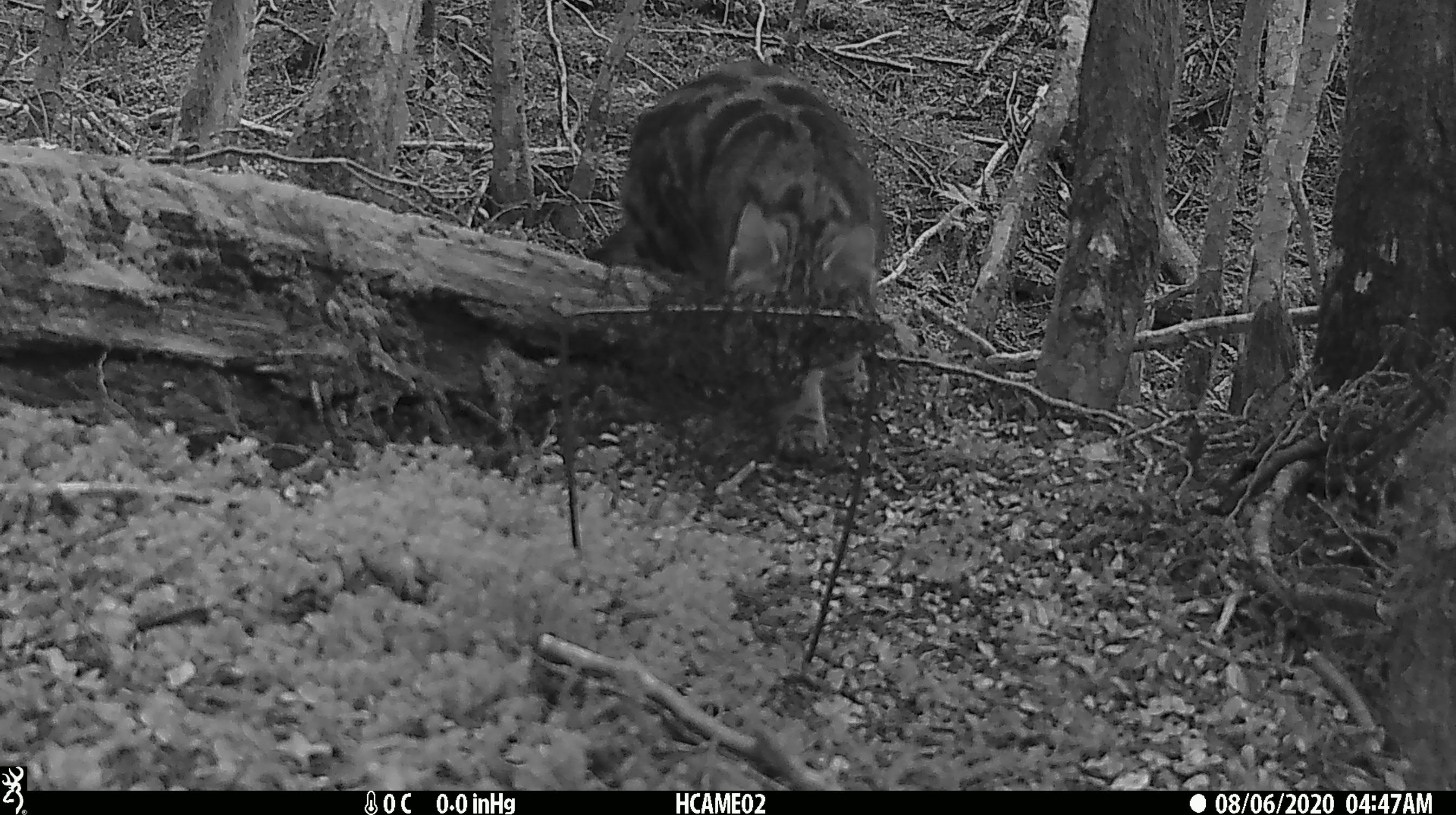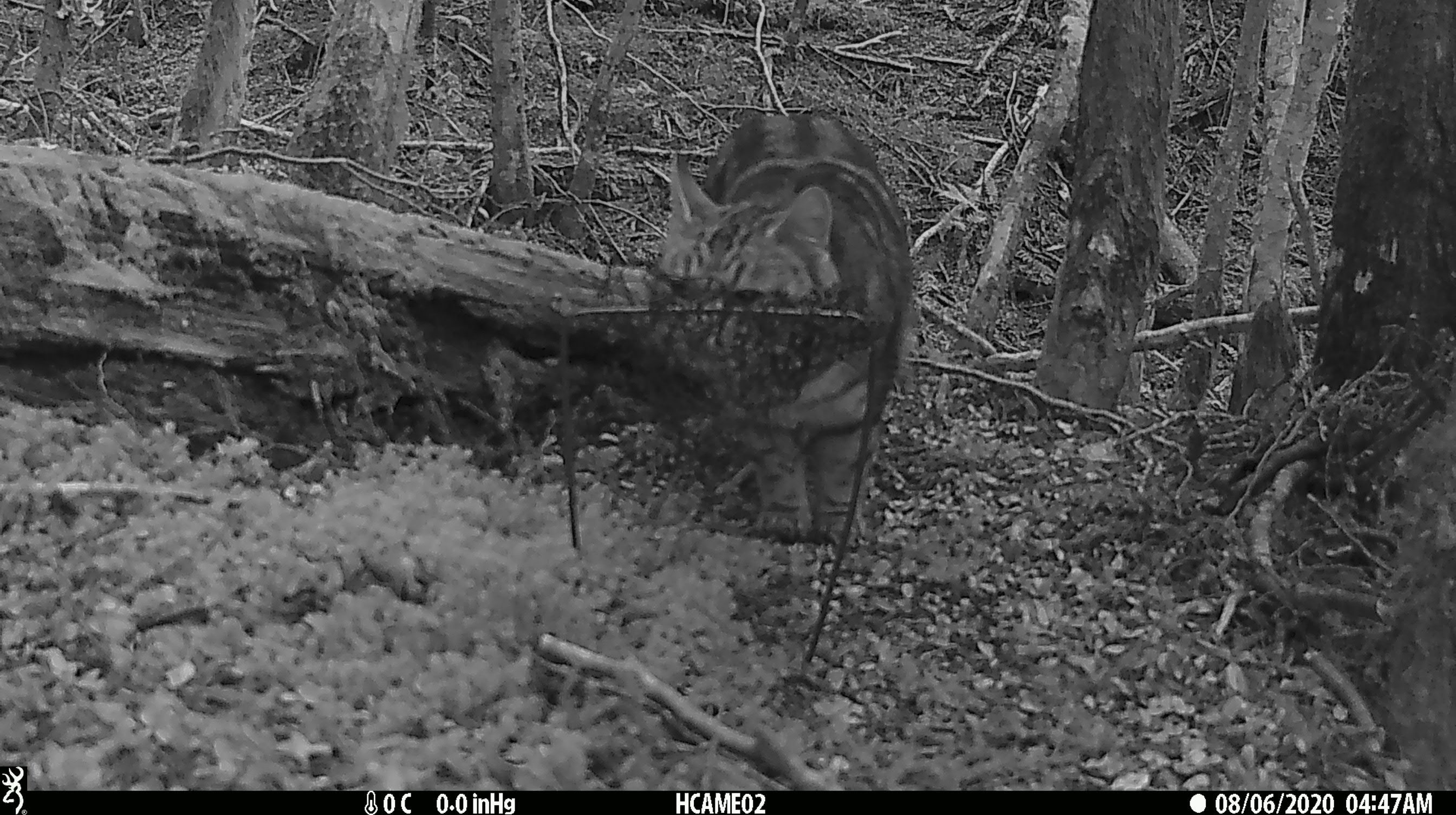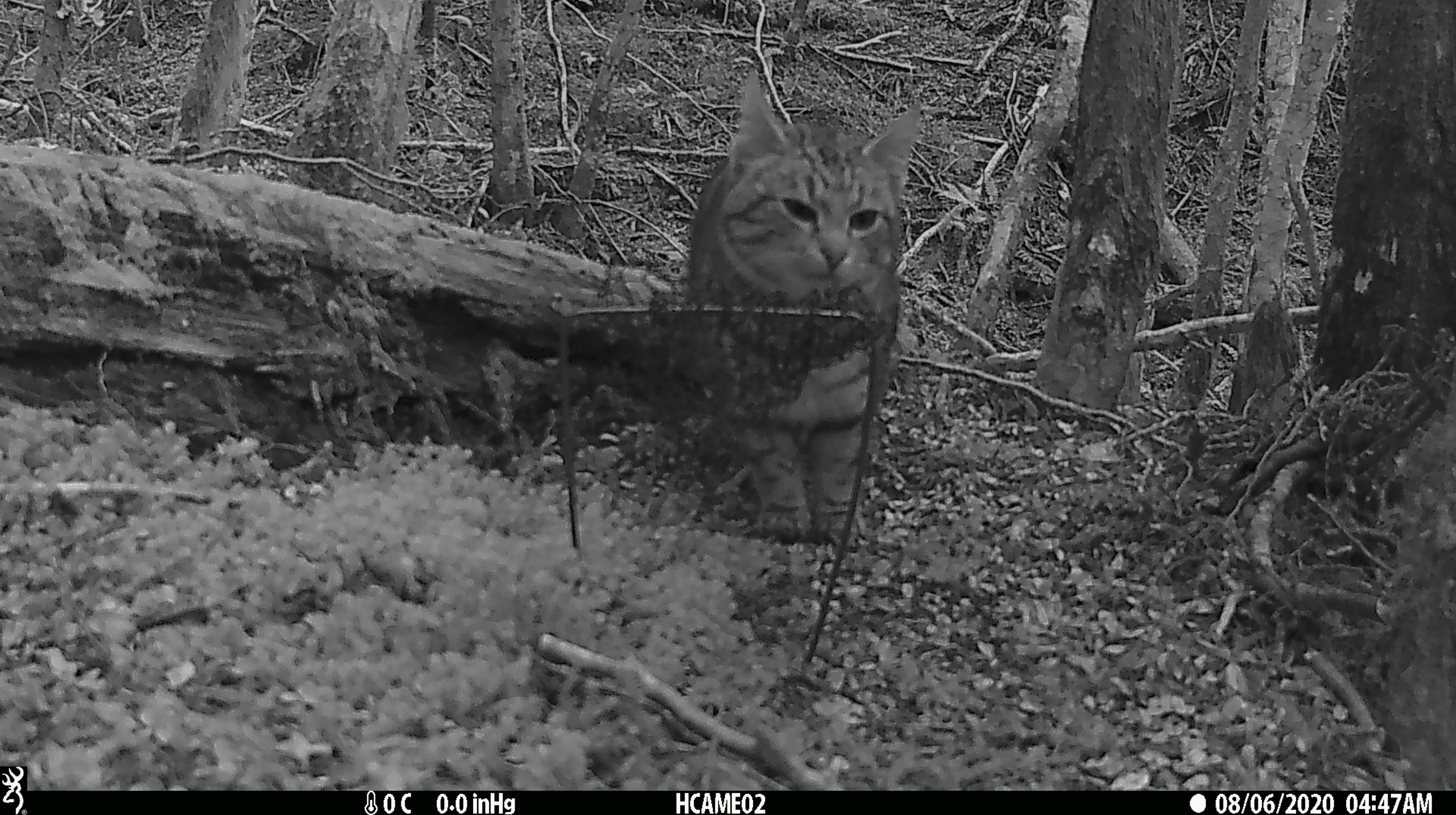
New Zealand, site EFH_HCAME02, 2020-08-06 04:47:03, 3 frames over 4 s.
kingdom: Animalia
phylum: Chordata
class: Mammalia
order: Carnivora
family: Felidae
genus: Felis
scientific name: Felis catus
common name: domestic cat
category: cat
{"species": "cat (domestic cat) (Felis catus)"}